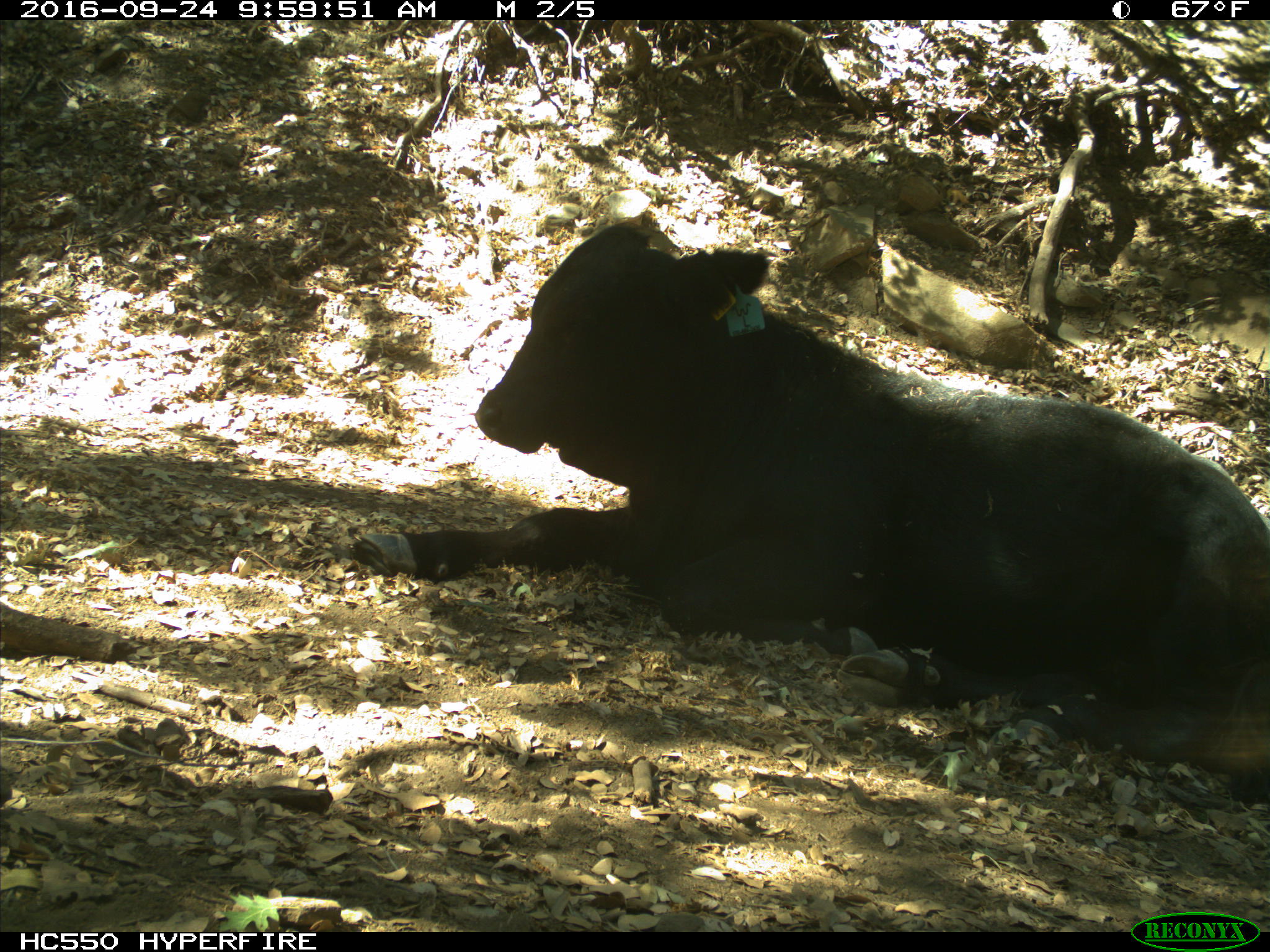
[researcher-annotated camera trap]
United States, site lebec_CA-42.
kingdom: Animalia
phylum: Chordata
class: Mammalia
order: Artiodactyla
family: Bovidae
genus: Bos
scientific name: Bos taurus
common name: domestic cow